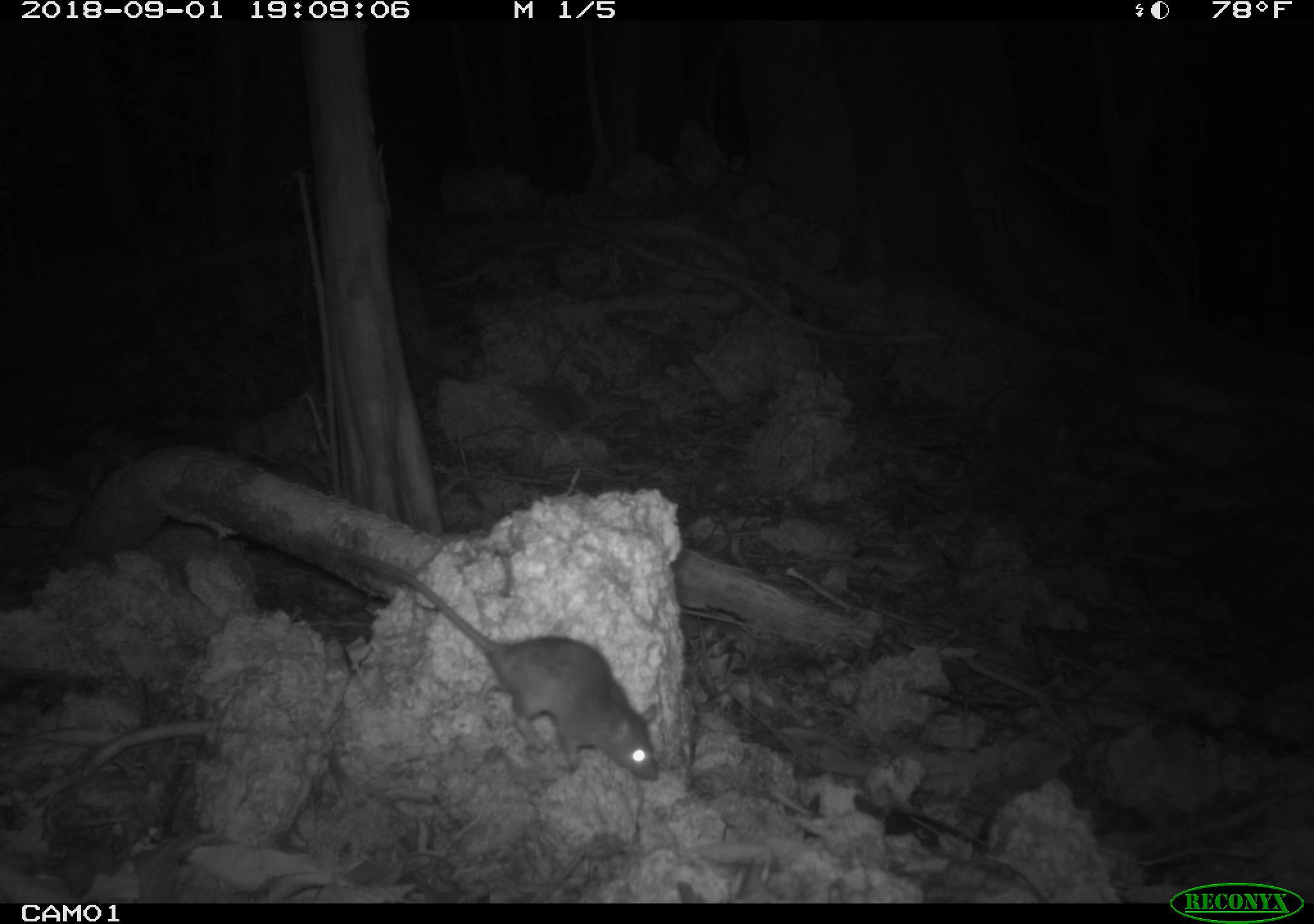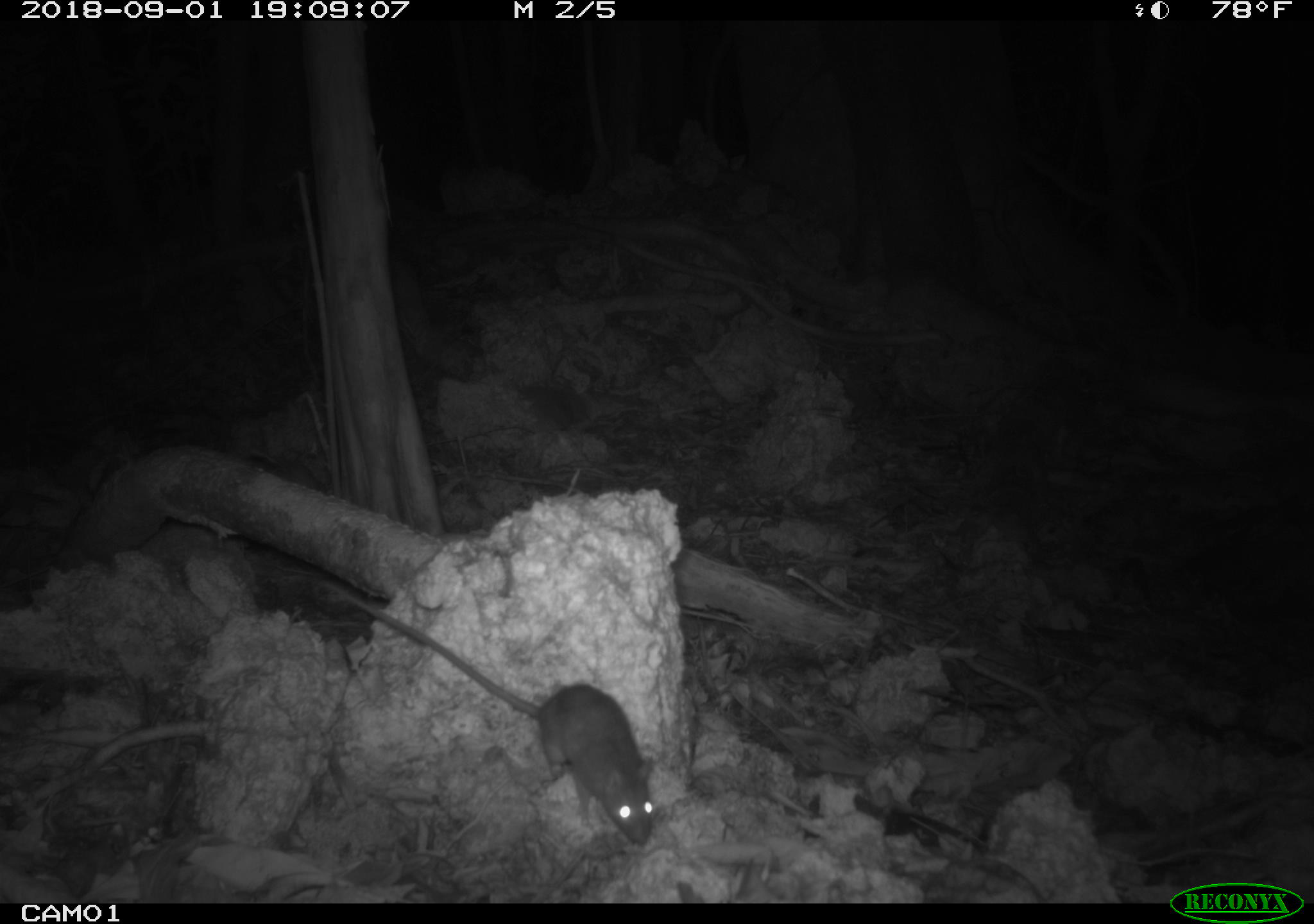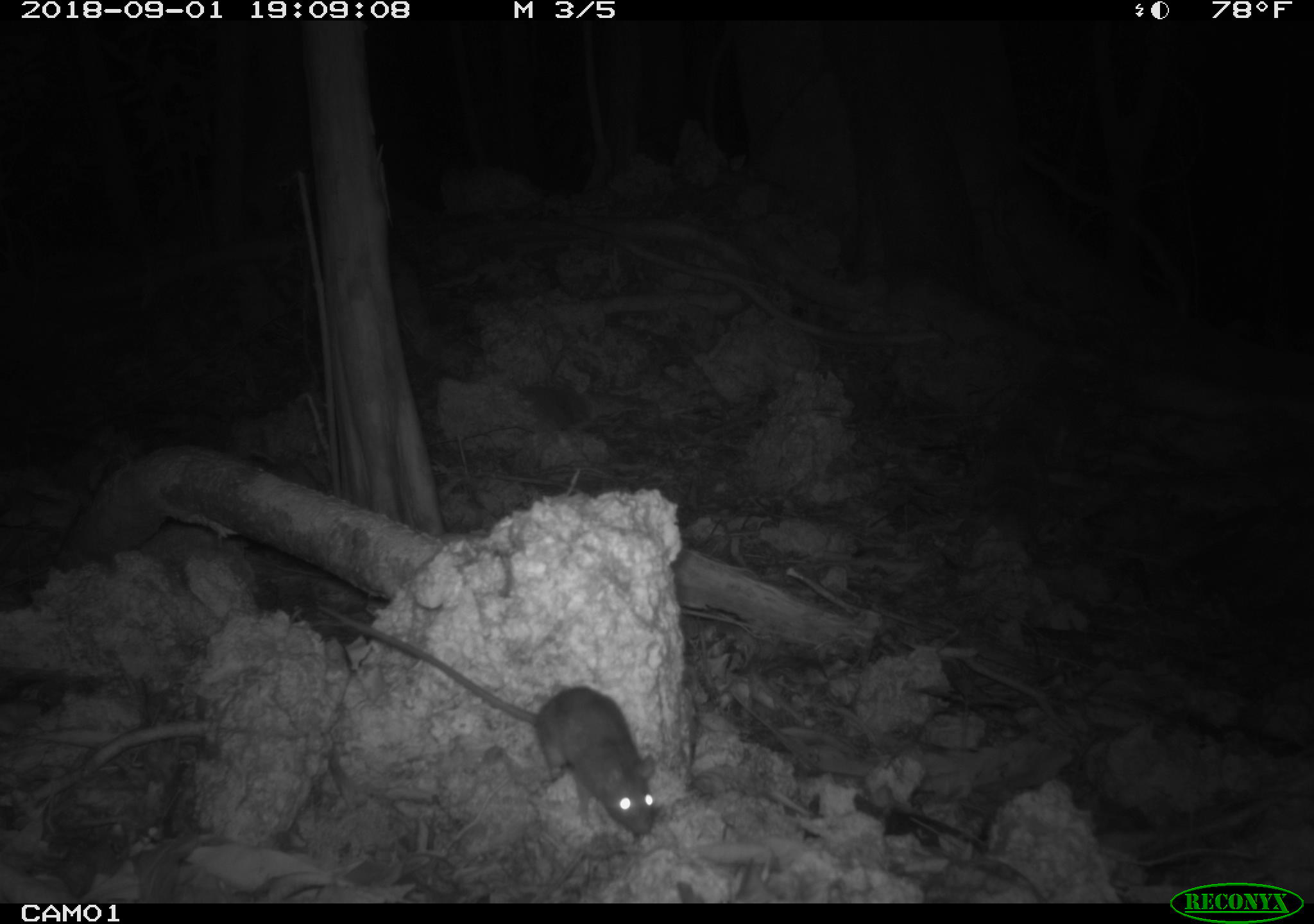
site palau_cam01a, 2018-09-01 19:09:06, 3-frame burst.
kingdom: Animalia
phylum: Chordata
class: Mammalia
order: Rodentia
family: Muridae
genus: Rattus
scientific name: Rattus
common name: rat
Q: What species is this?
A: Rat (Rattus).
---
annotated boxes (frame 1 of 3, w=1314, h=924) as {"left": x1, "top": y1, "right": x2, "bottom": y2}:
rat: {"left": 246, "top": 509, "right": 651, "bottom": 788}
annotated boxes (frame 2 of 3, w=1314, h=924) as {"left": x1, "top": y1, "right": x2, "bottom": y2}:
rat: {"left": 305, "top": 567, "right": 665, "bottom": 855}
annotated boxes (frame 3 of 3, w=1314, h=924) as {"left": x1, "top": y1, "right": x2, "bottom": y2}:
rat: {"left": 269, "top": 590, "right": 657, "bottom": 845}